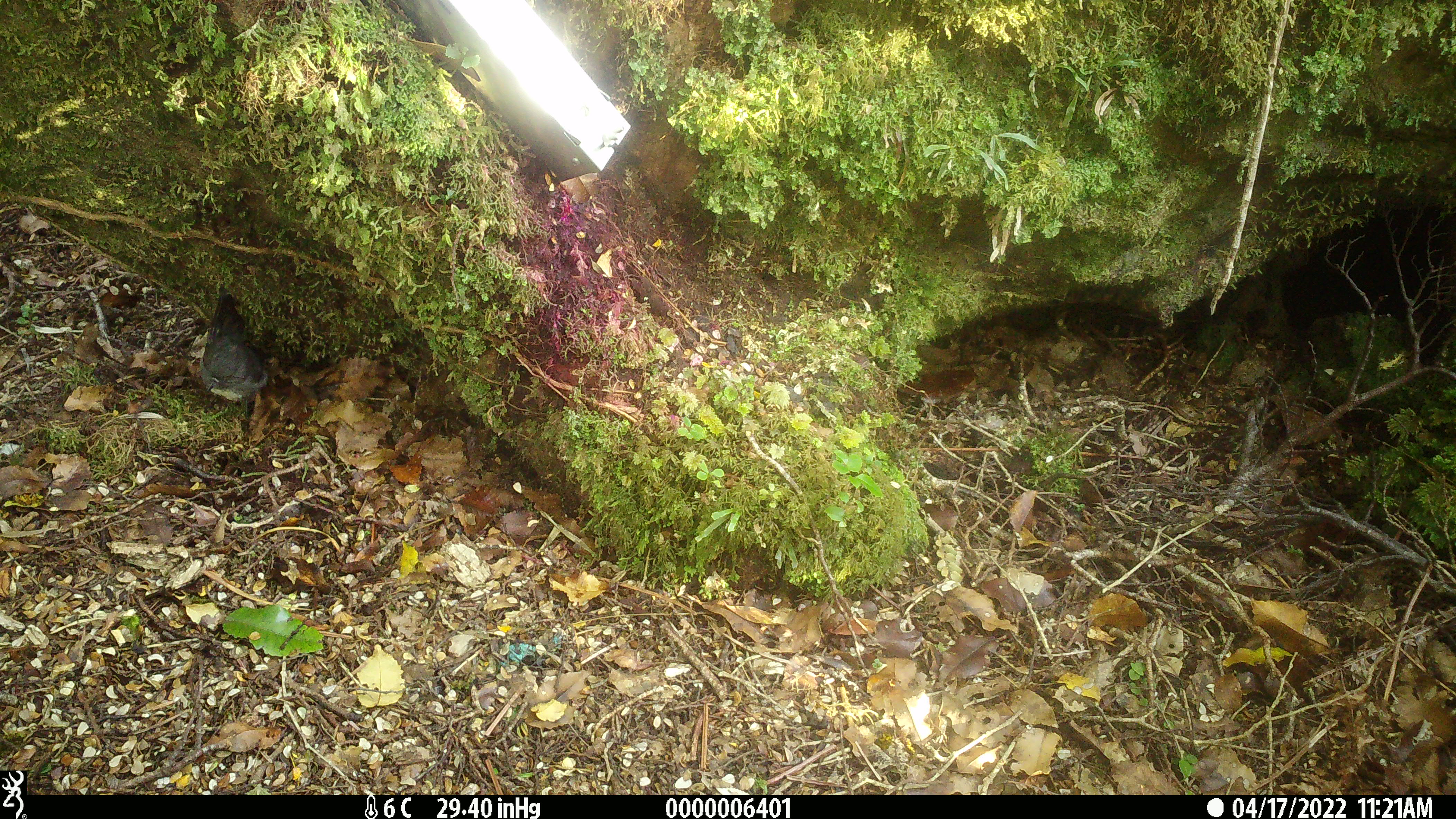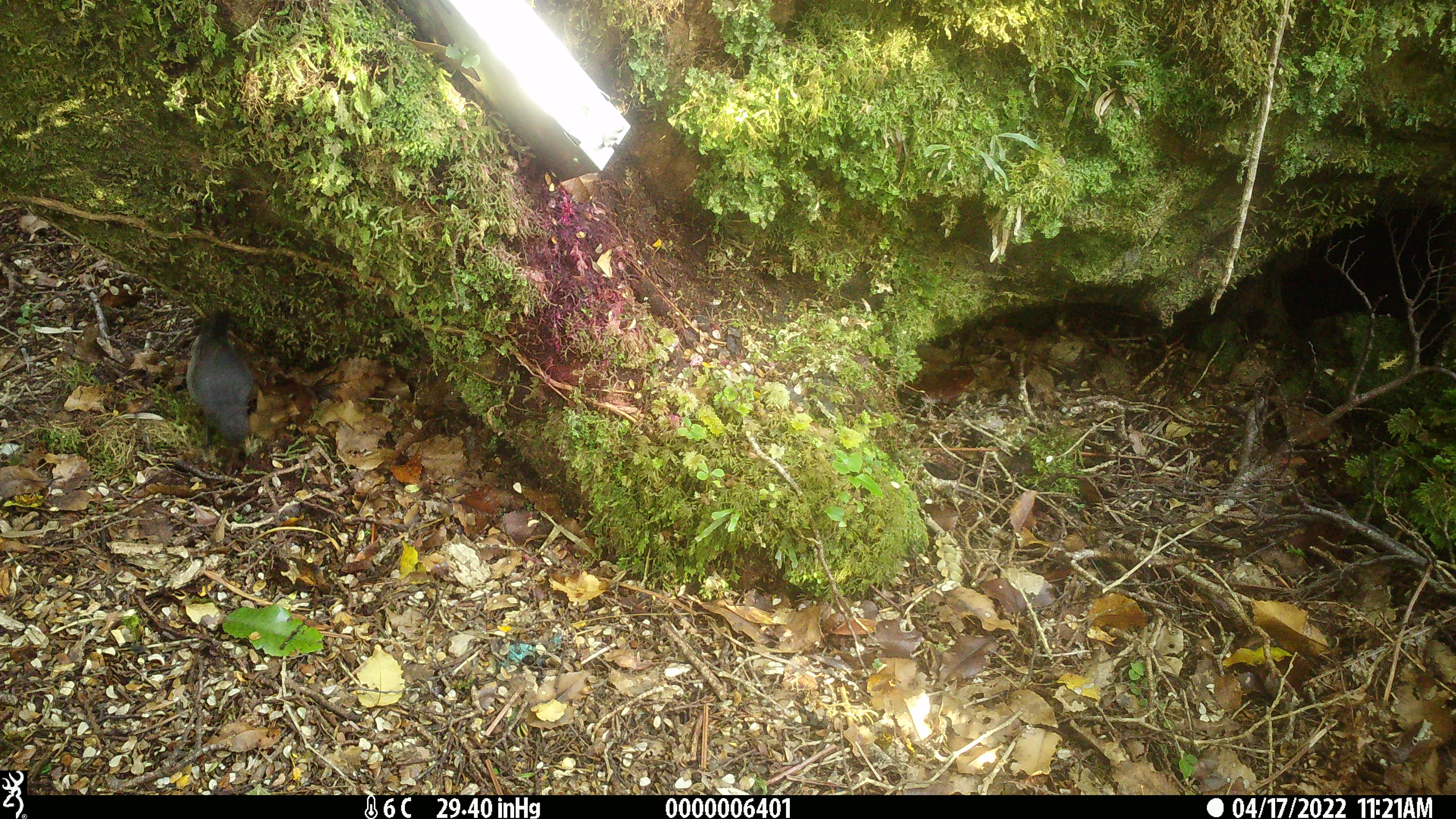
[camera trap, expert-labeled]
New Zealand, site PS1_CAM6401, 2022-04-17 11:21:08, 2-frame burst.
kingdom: Animalia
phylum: Chordata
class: Aves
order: Passeriformes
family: Petroicidae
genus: Petroica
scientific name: Petroica australis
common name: new zealand robin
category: robin